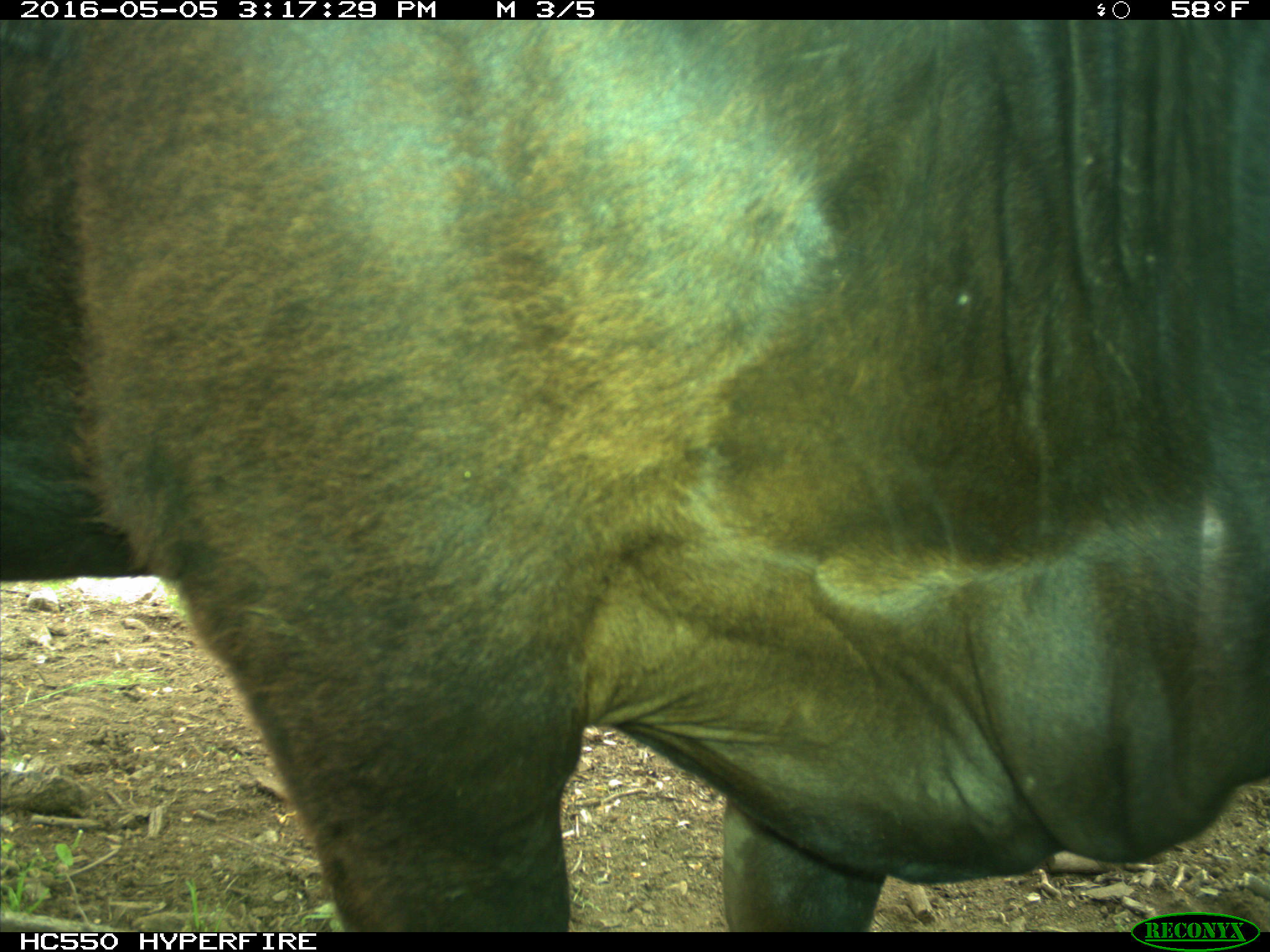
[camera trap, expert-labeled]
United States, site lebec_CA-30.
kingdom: Animalia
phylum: Chordata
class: Mammalia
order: Artiodactyla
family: Bovidae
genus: Bos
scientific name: Bos taurus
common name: domestic cow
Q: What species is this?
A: Bos taurus (domestic cow).